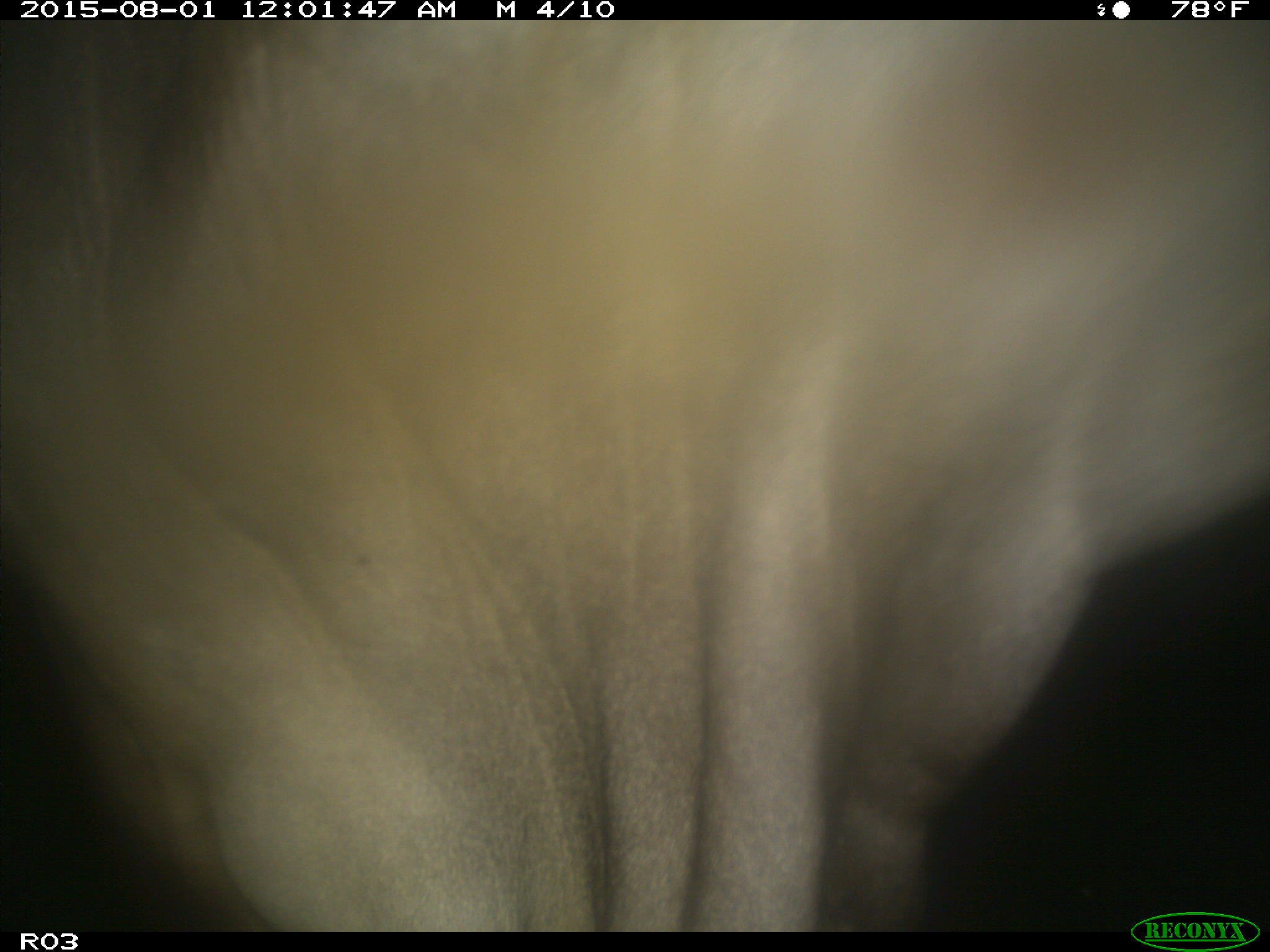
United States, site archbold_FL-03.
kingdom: Animalia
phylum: Chordata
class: Mammalia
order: Artiodactyla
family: Bovidae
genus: Bos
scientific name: Bos taurus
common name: domestic cow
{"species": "Bos taurus (domestic cow)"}